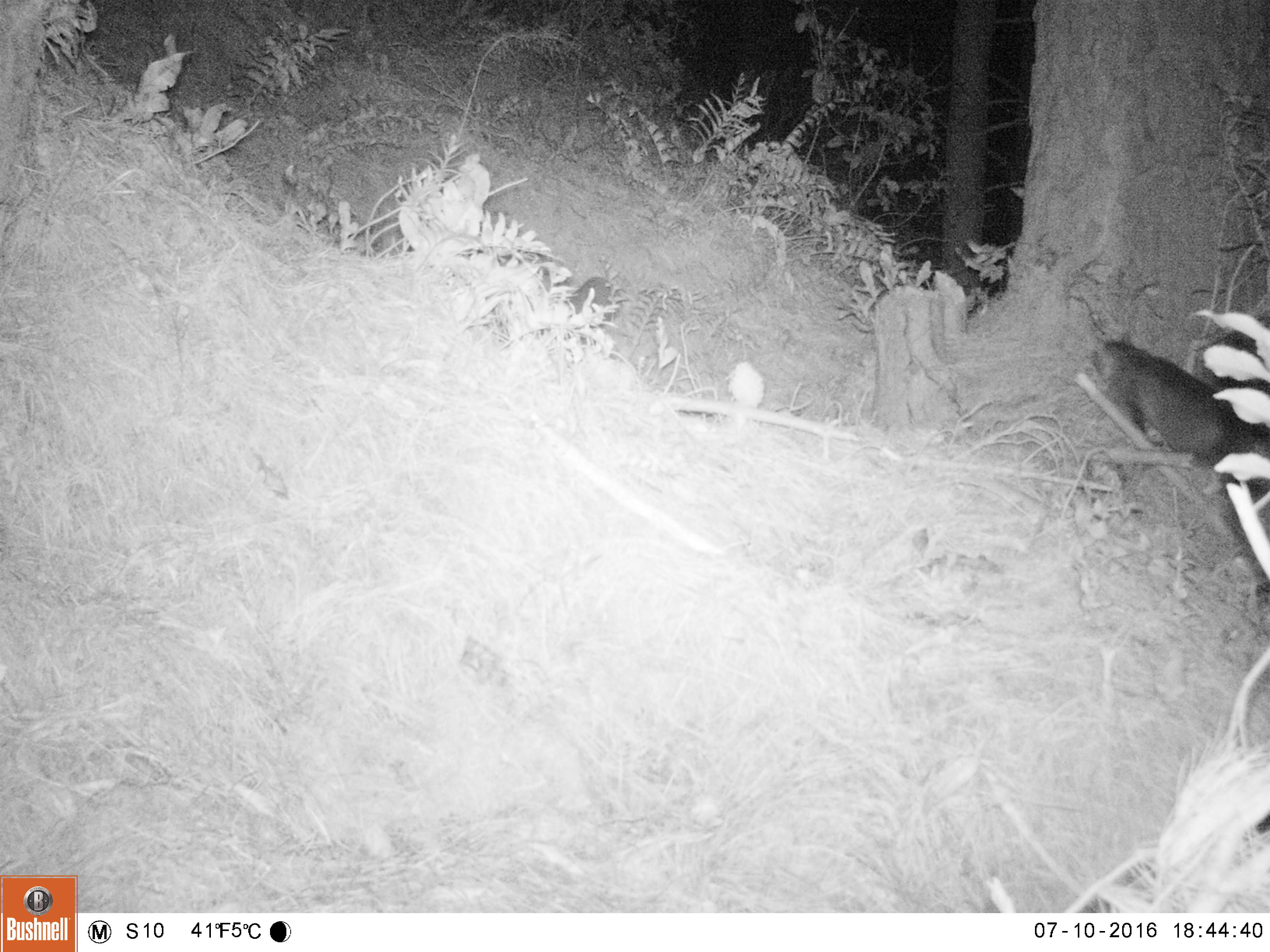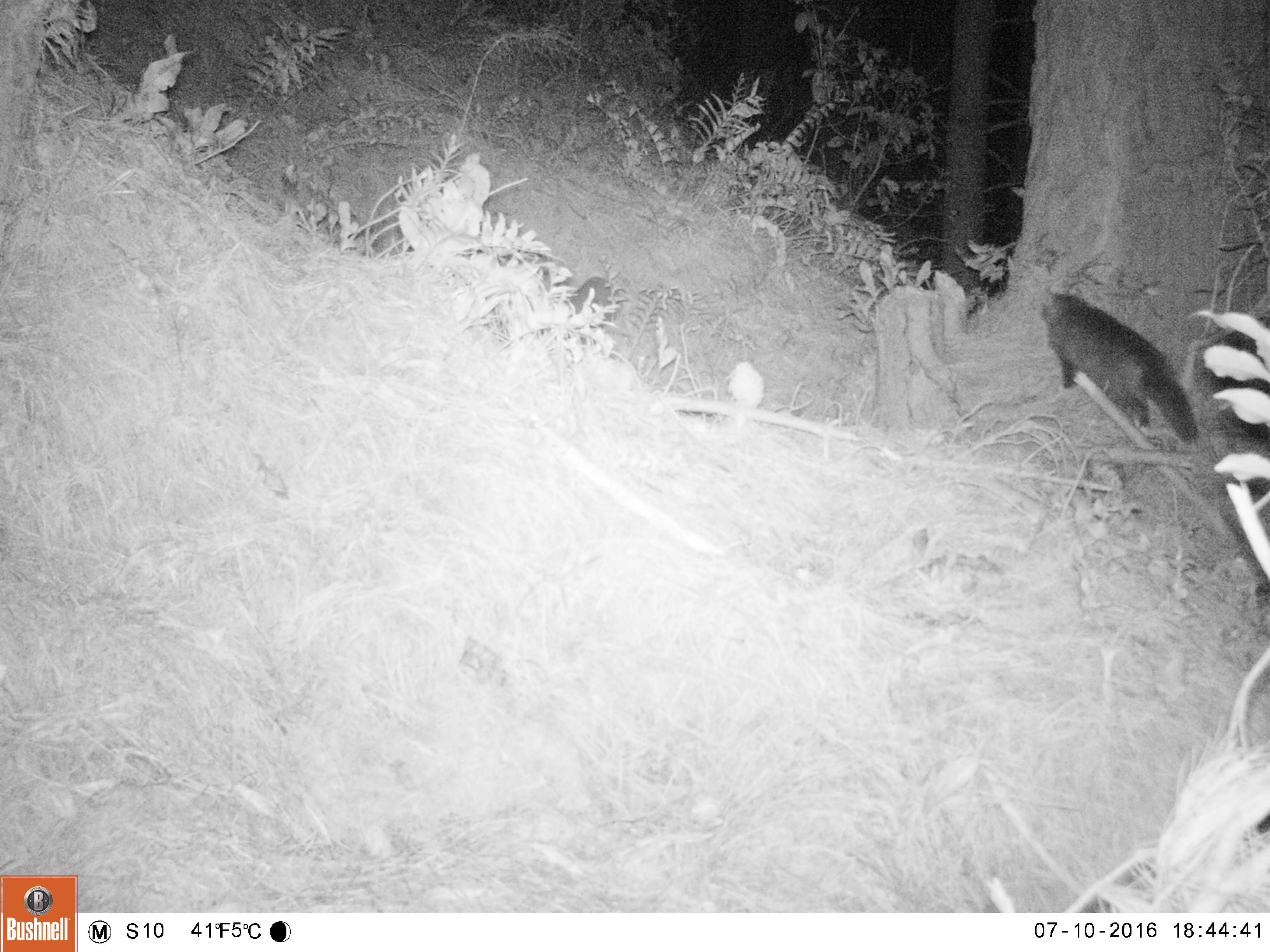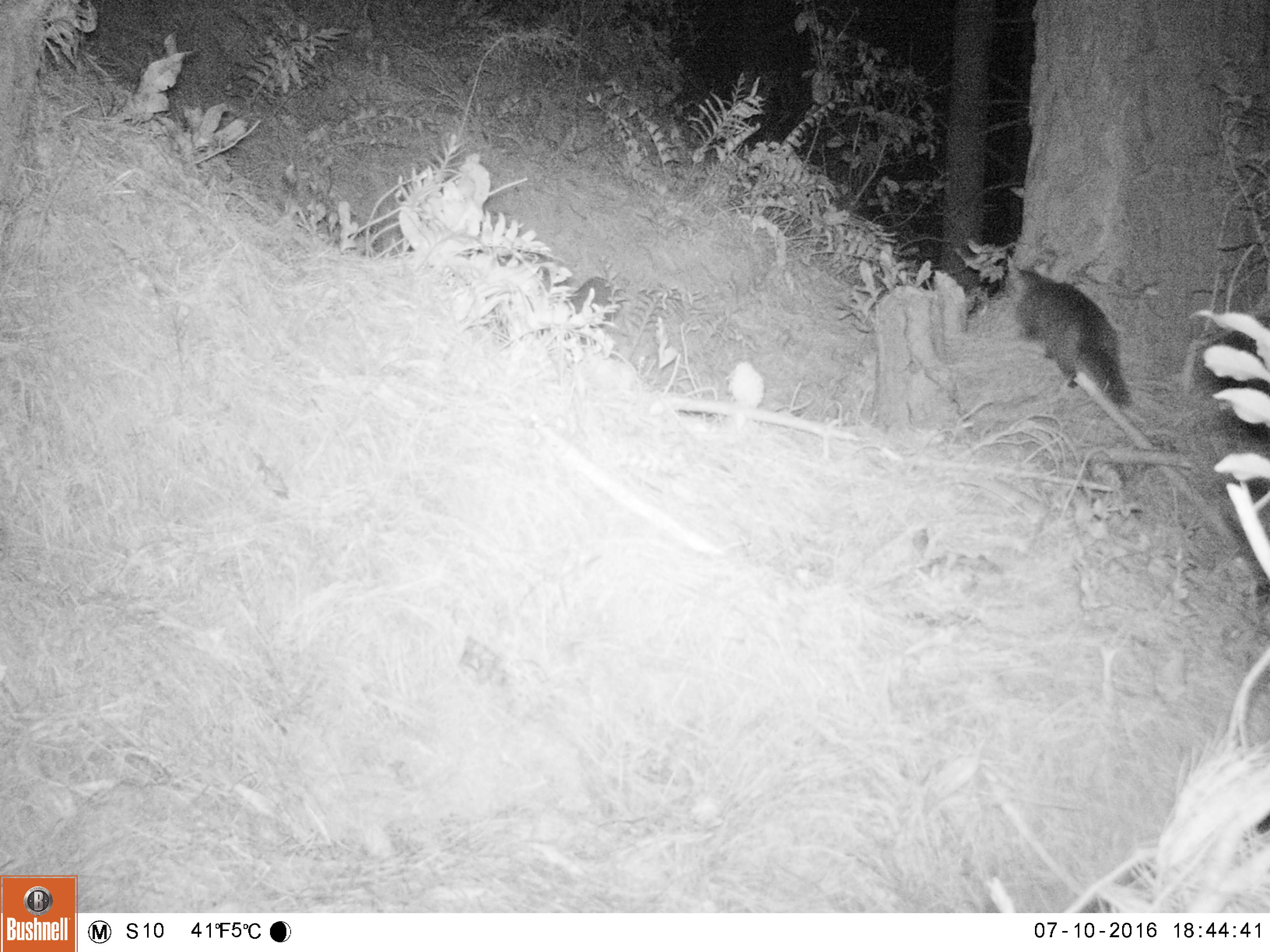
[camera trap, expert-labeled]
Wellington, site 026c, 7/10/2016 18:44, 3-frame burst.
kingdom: Animalia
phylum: Chordata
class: Mammalia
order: Carnivora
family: Felidae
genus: Felis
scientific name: Felis catus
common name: cat